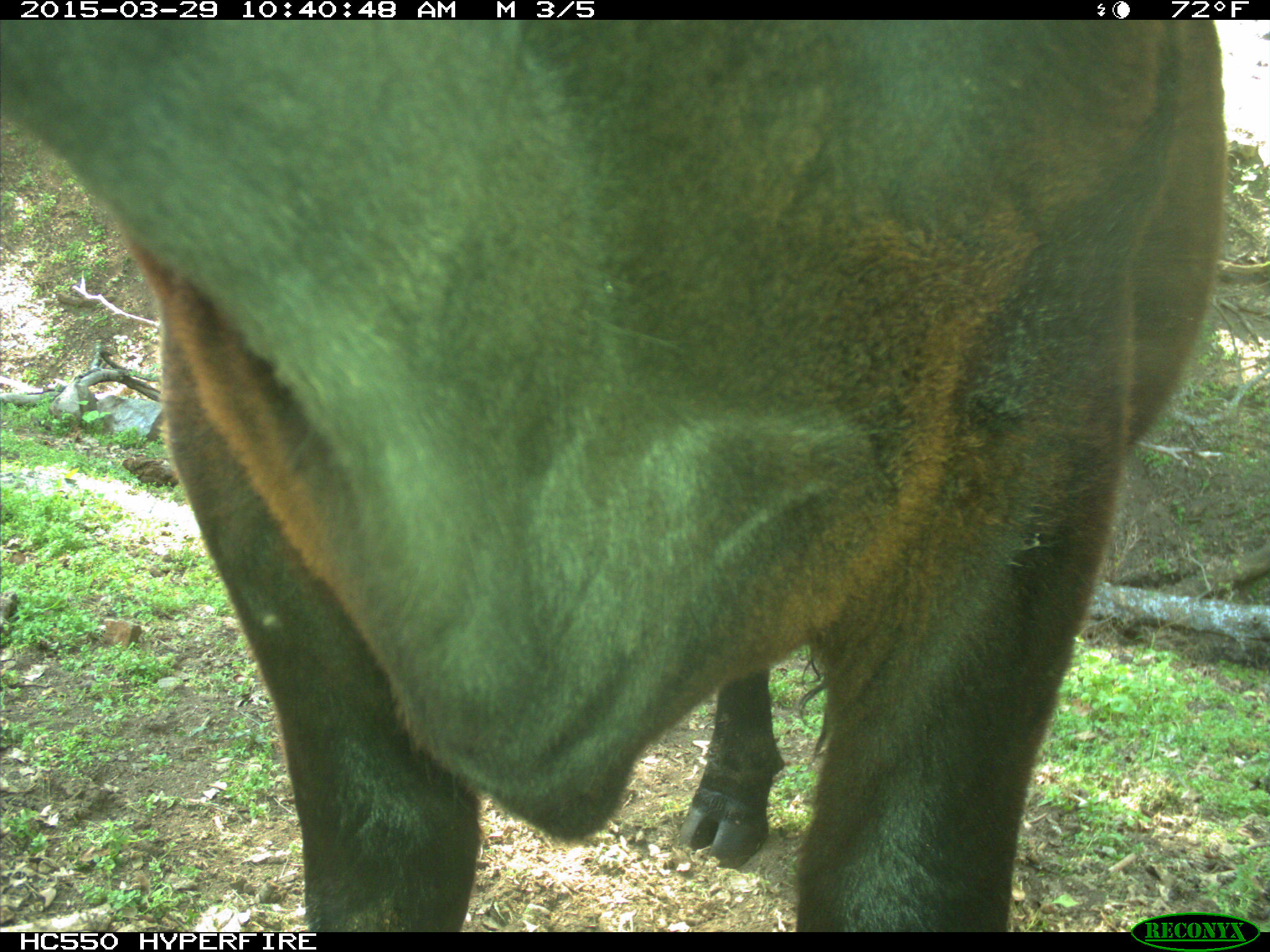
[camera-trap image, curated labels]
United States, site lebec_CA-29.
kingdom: Animalia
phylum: Chordata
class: Mammalia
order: Artiodactyla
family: Bovidae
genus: Bos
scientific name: Bos taurus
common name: domestic cow